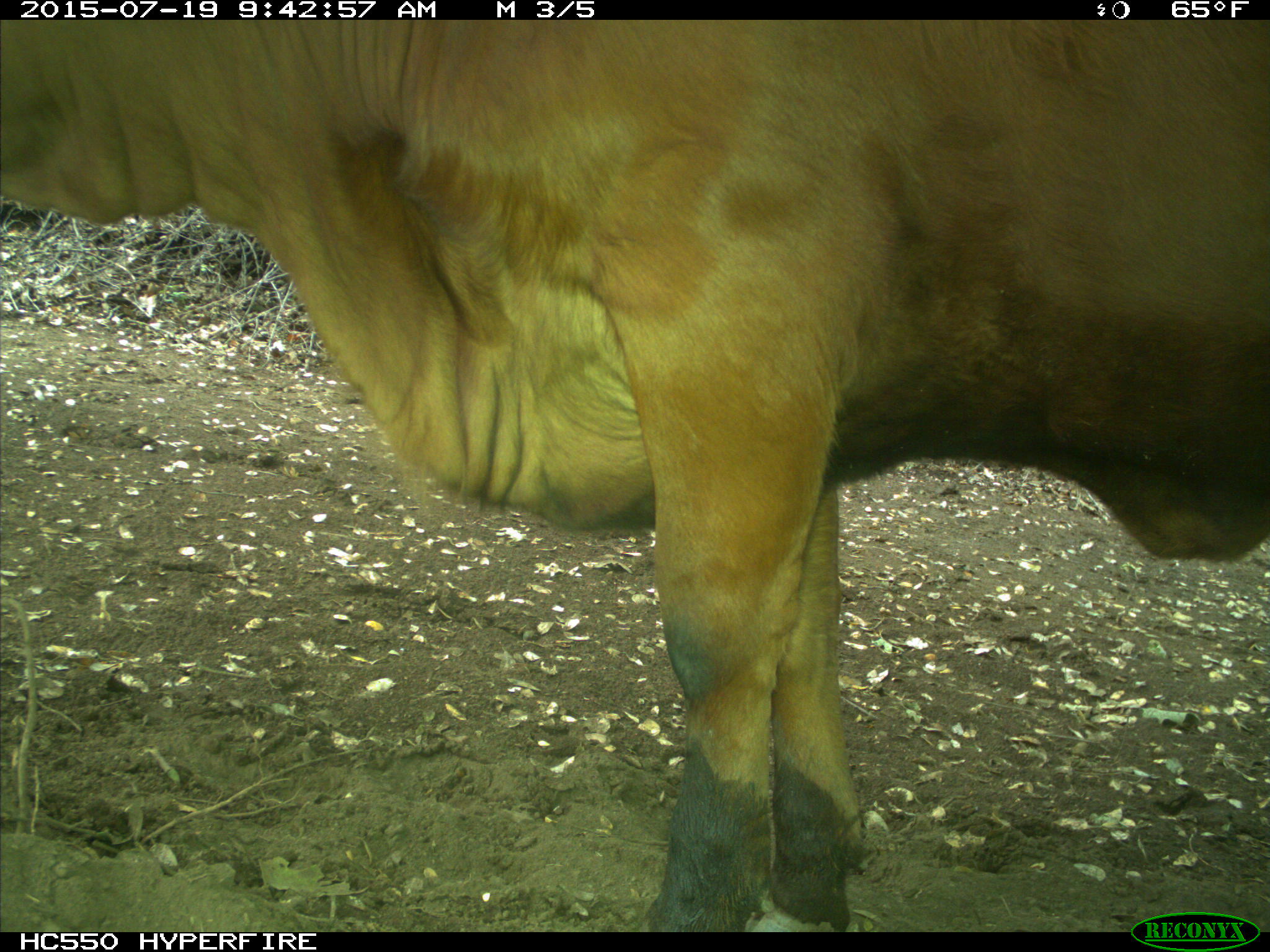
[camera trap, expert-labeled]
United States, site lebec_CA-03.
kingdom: Animalia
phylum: Chordata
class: Mammalia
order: Artiodactyla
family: Bovidae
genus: Bos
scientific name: Bos taurus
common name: domestic cow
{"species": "Bos taurus (domestic cow)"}